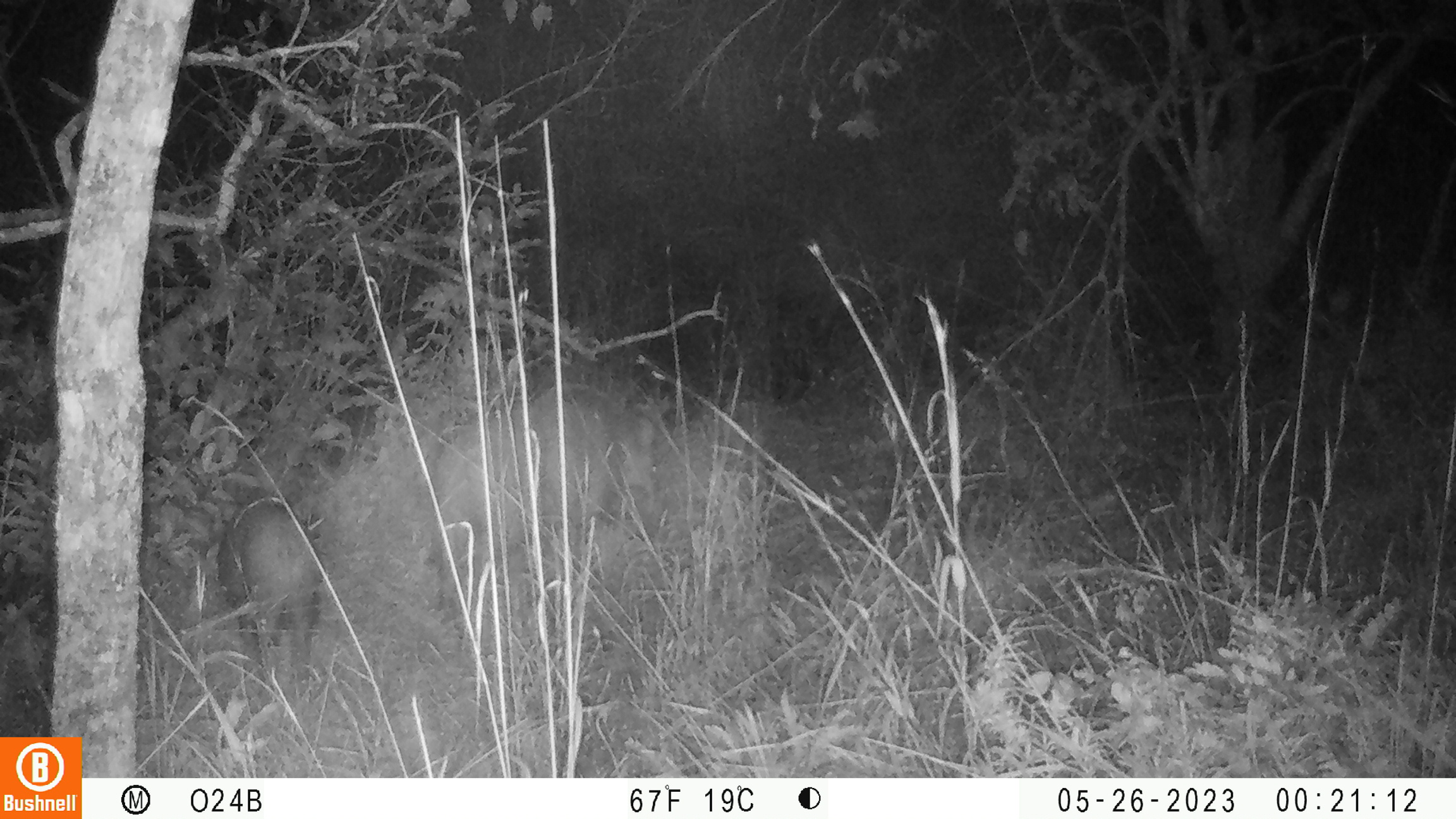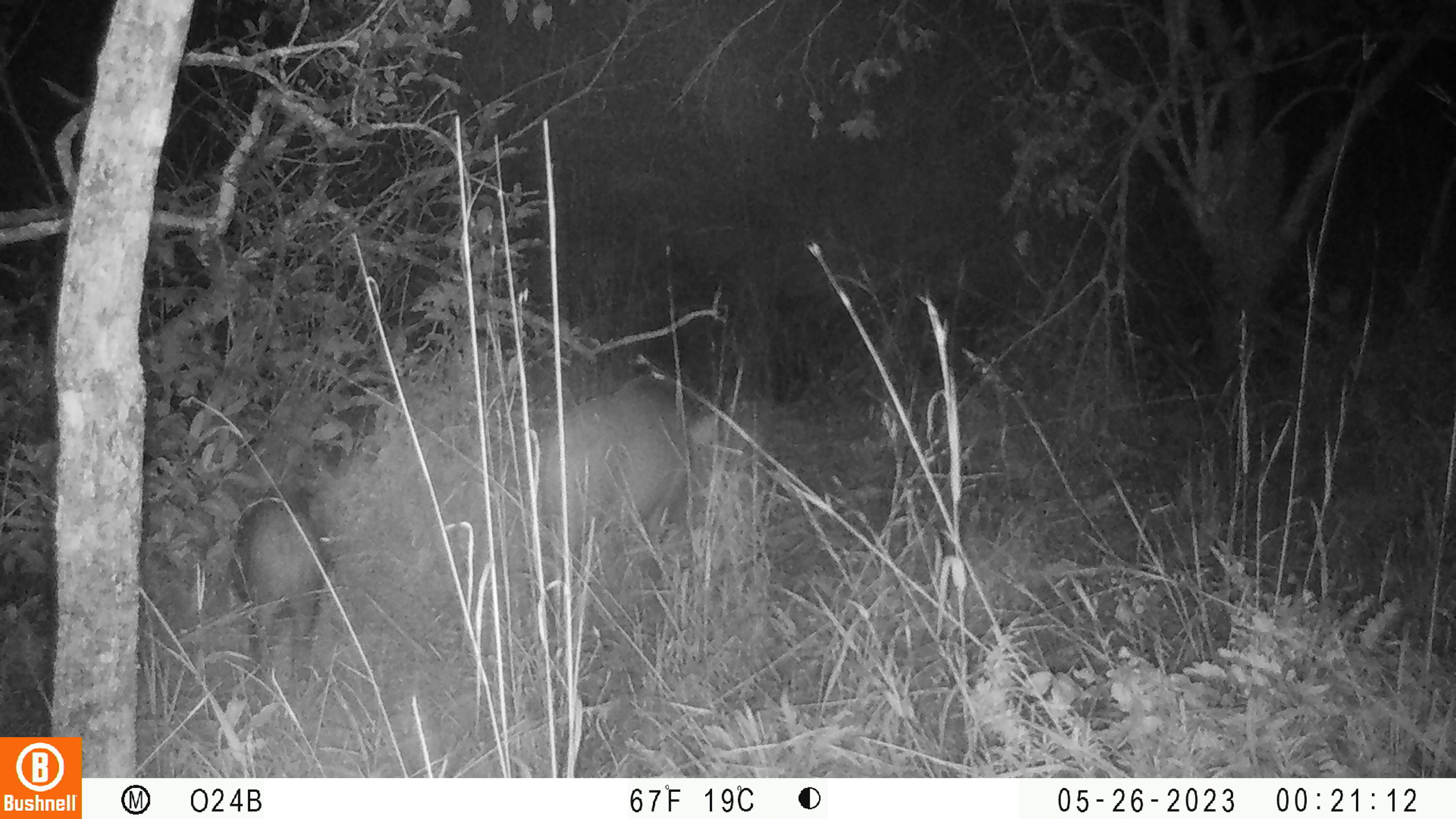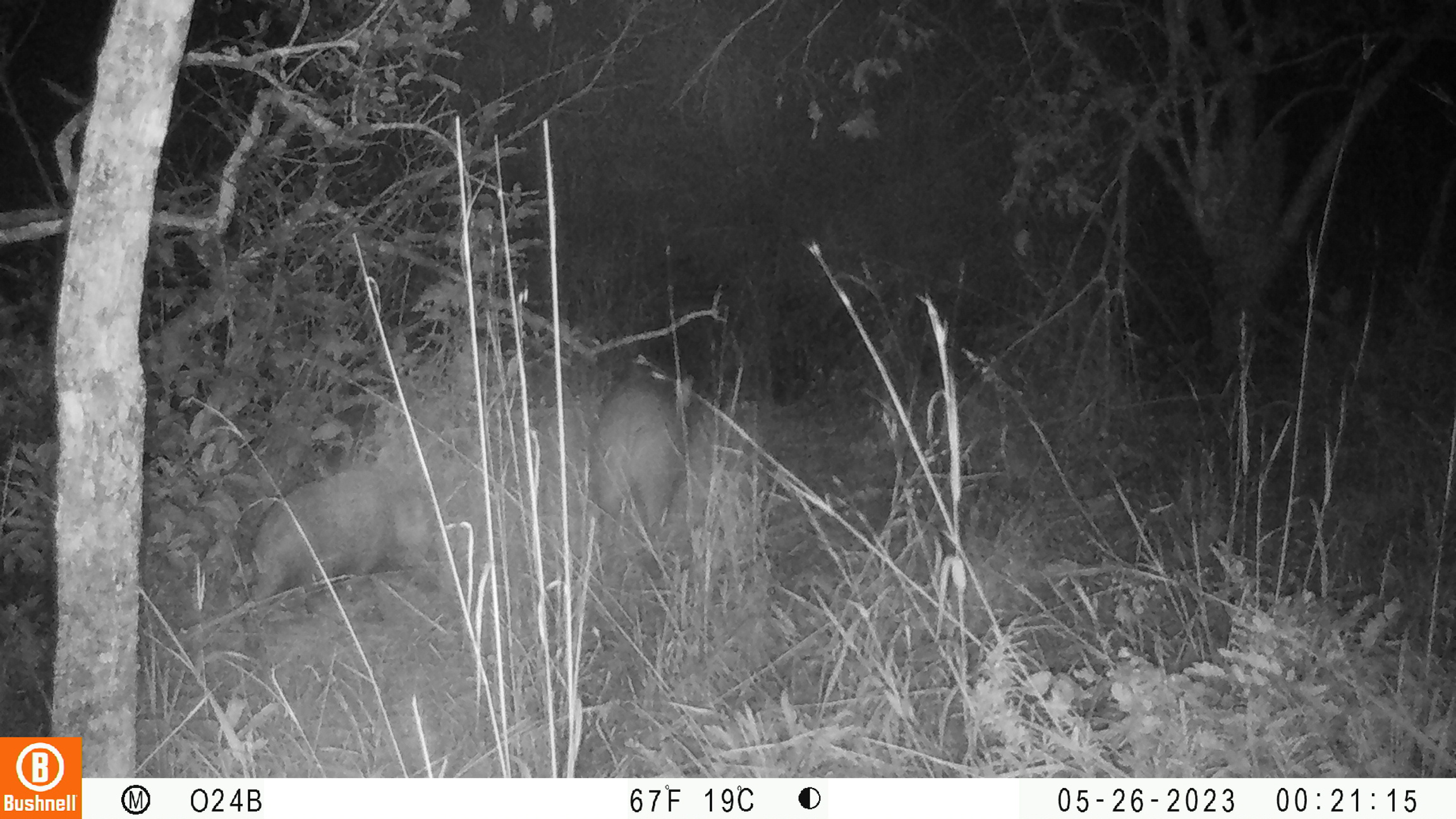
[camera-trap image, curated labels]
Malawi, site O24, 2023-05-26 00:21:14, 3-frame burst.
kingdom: Animalia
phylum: Chordata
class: Mammalia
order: Artiodactyla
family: Suidae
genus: Potamochoerus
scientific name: Potamochoerus larvatus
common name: bushpig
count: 2